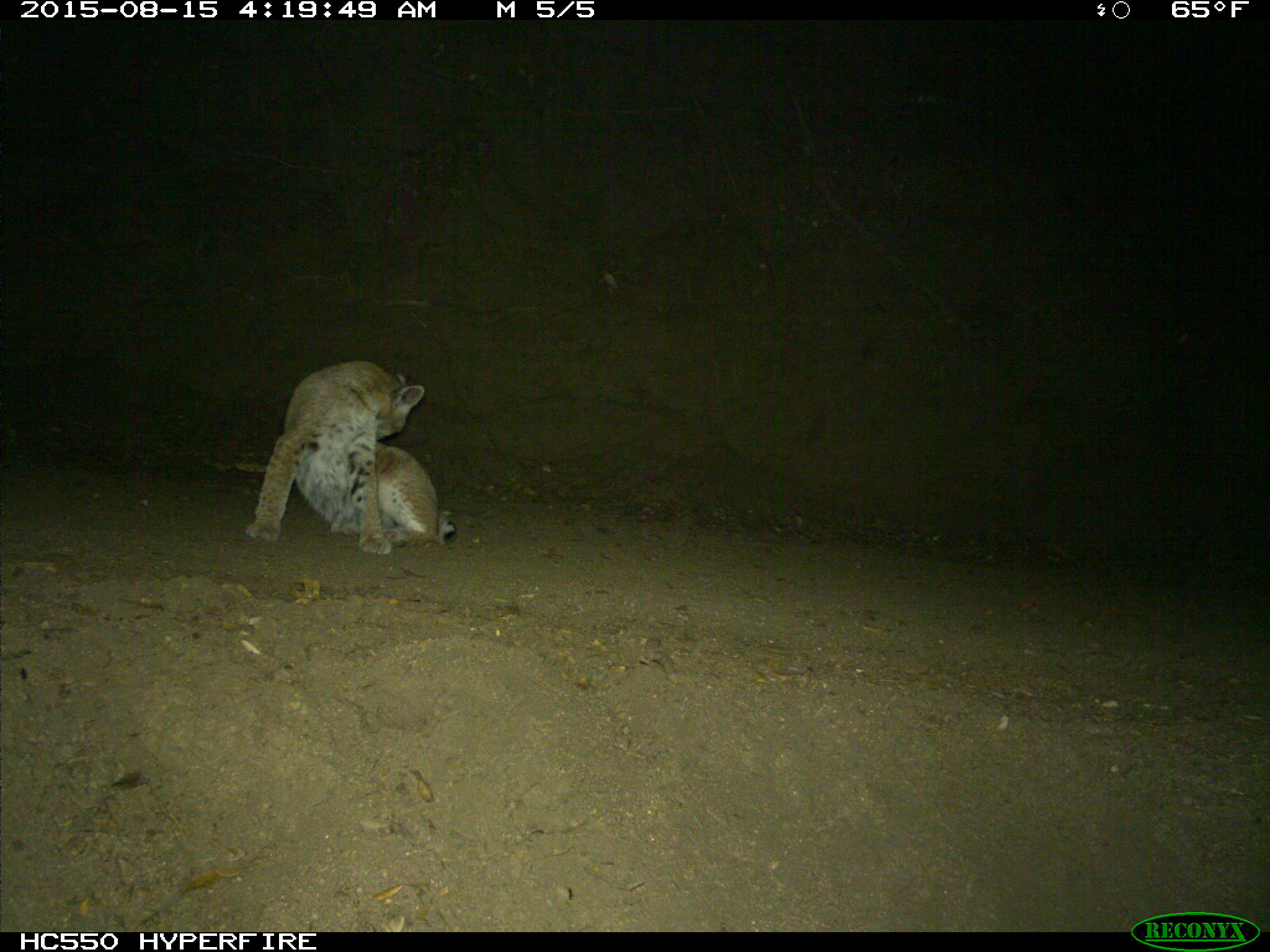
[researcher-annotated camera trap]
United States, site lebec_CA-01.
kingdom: Animalia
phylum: Chordata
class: Mammalia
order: Carnivora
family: Felidae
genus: Lynx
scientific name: Lynx rufus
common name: bobcat